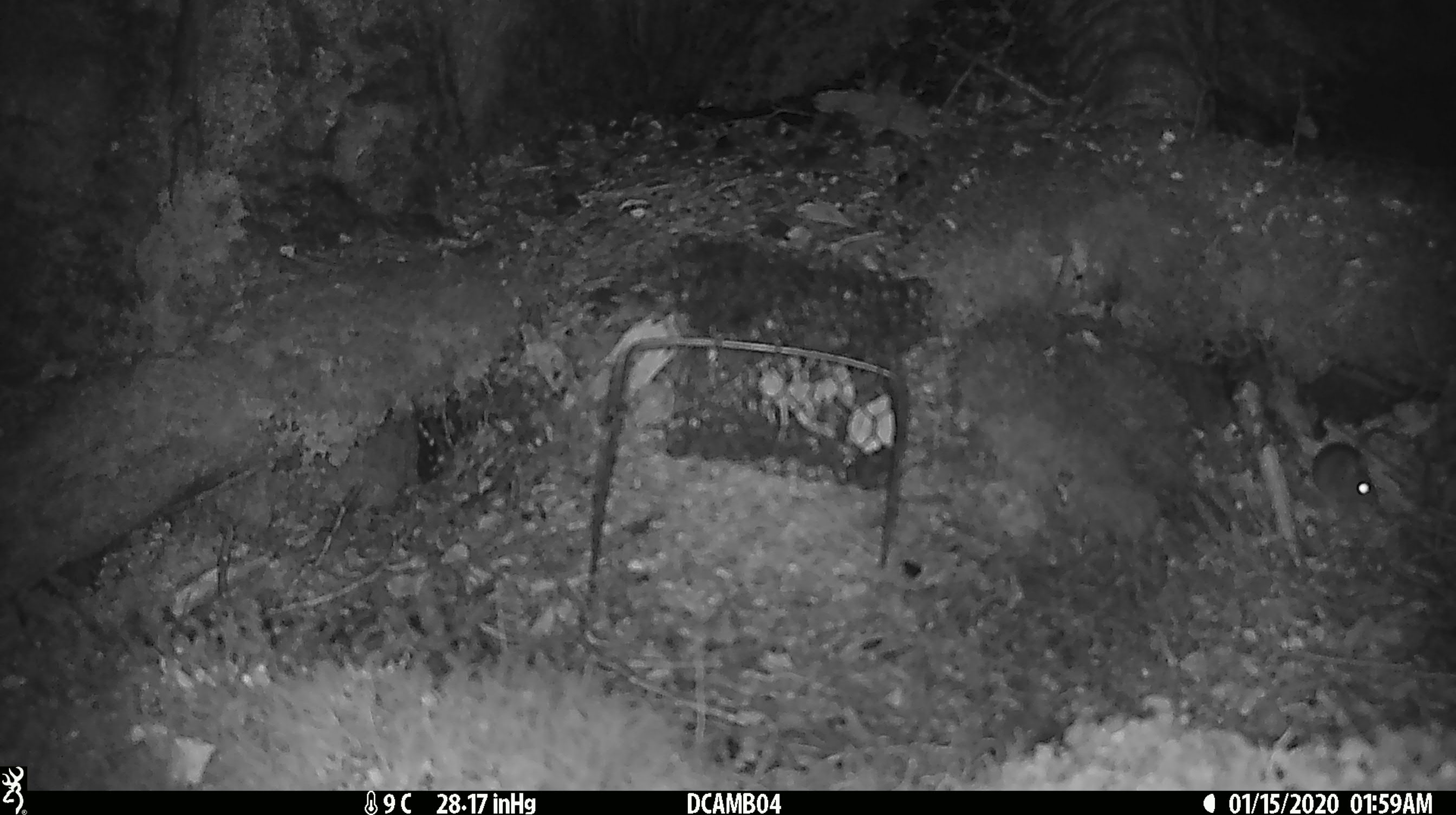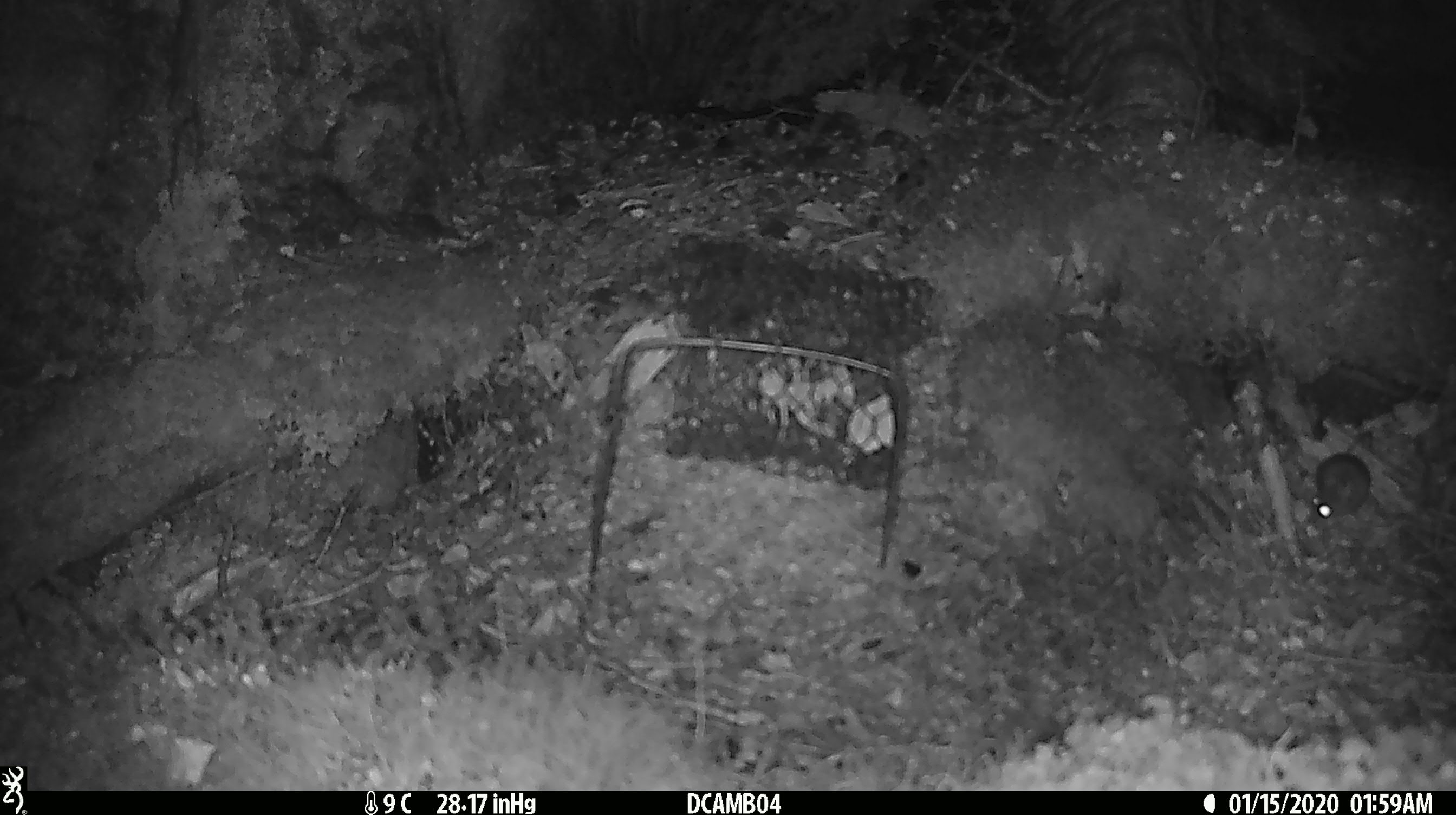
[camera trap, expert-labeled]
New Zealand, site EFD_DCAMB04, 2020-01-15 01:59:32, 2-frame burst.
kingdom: Animalia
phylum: Chordata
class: Mammalia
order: Rodentia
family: Muridae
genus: Mus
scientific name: Mus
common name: mouse